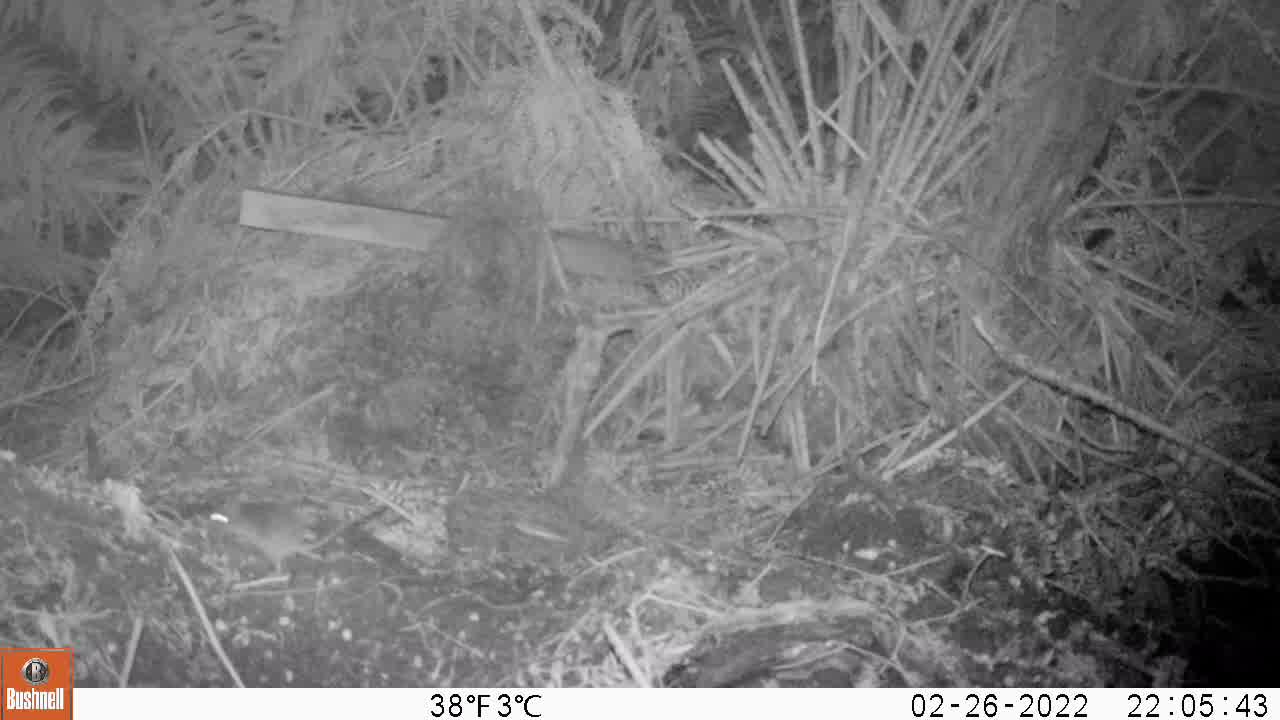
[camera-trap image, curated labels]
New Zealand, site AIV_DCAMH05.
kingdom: Animalia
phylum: Chordata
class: Mammalia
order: Rodentia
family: Muridae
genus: Mus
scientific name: Mus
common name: mouse